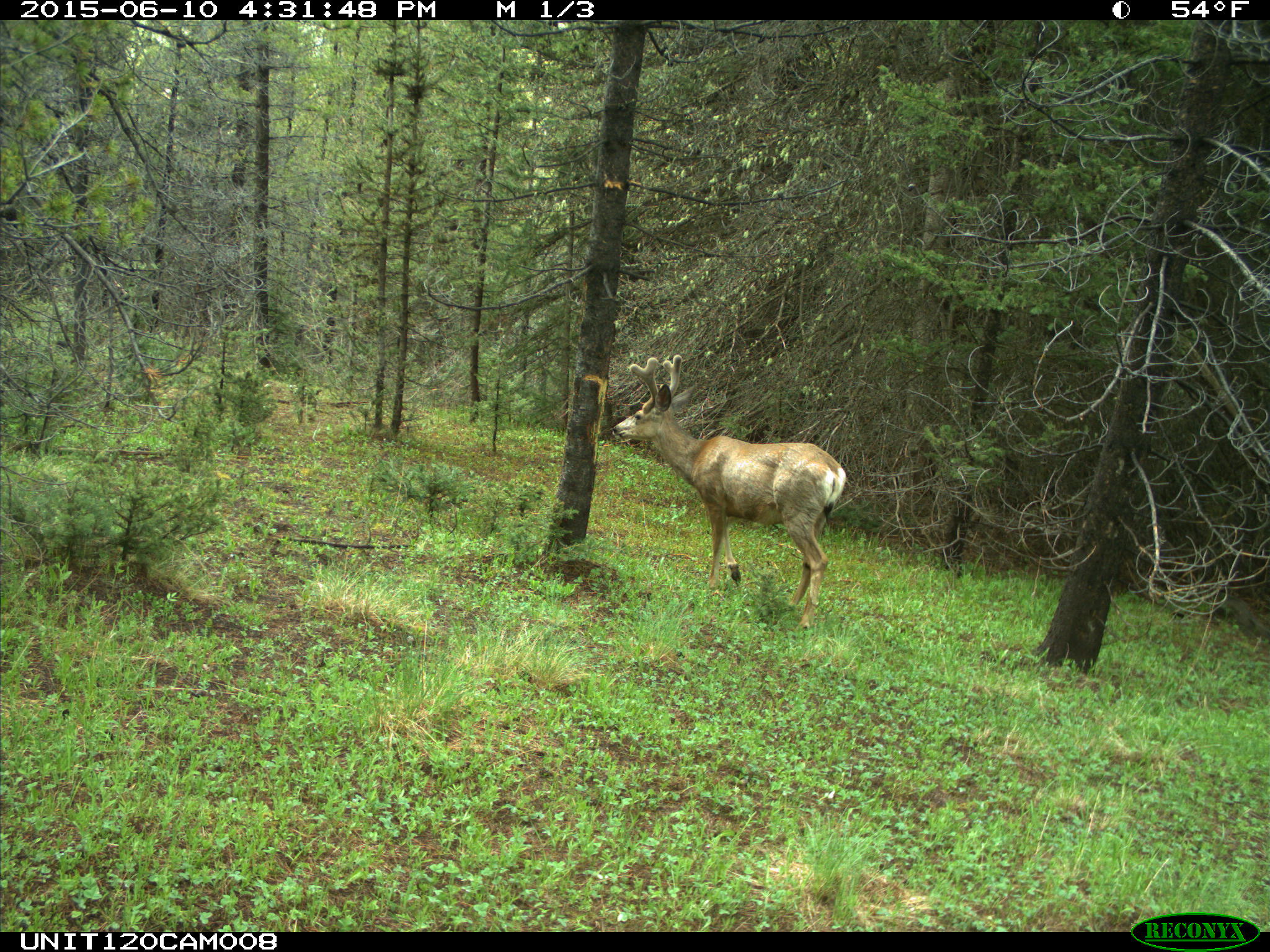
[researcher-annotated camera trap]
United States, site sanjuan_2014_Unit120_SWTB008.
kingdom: Animalia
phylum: Chordata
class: Mammalia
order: Artiodactyla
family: Cervidae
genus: Odocoileus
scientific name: Odocoileus hemionus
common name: mule deer